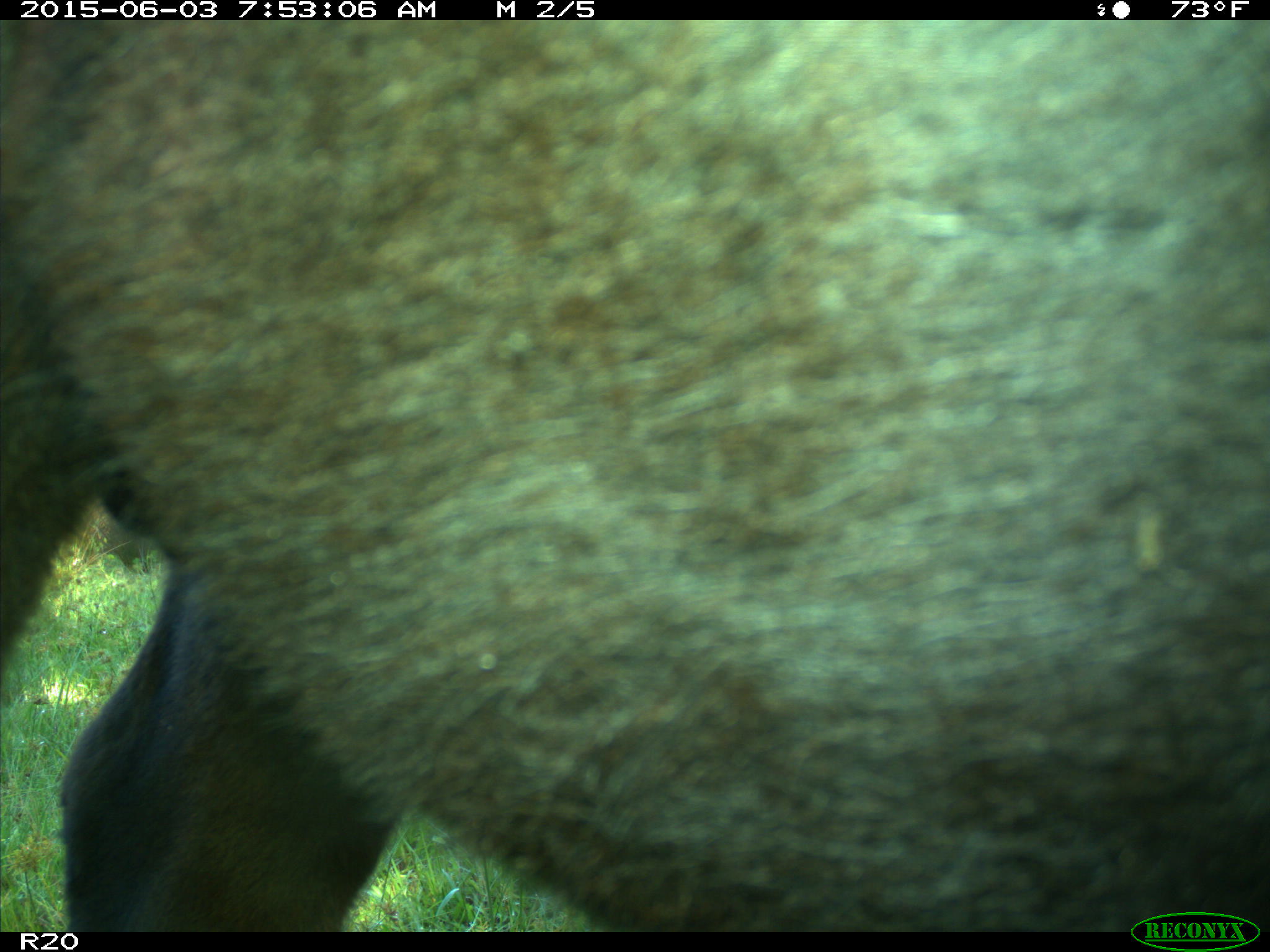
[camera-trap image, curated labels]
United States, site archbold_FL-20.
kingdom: Animalia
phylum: Chordata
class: Mammalia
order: Artiodactyla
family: Bovidae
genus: Bos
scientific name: Bos taurus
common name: domestic cow